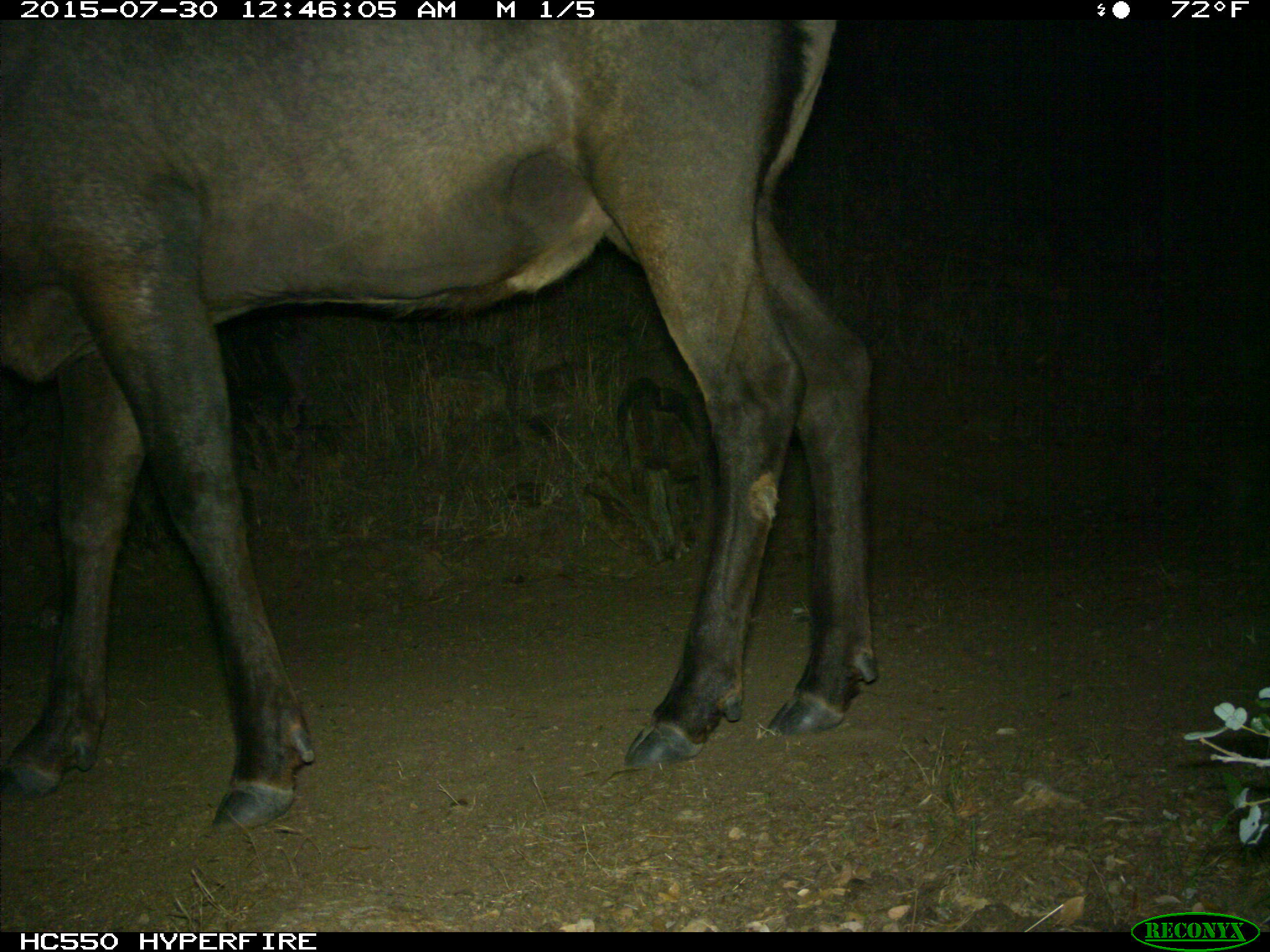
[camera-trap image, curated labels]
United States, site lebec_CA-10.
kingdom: Animalia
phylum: Chordata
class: Mammalia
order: Artiodactyla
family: Cervidae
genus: Cervus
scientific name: Cervus canadensis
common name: elk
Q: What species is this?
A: Cervus canadensis (elk).